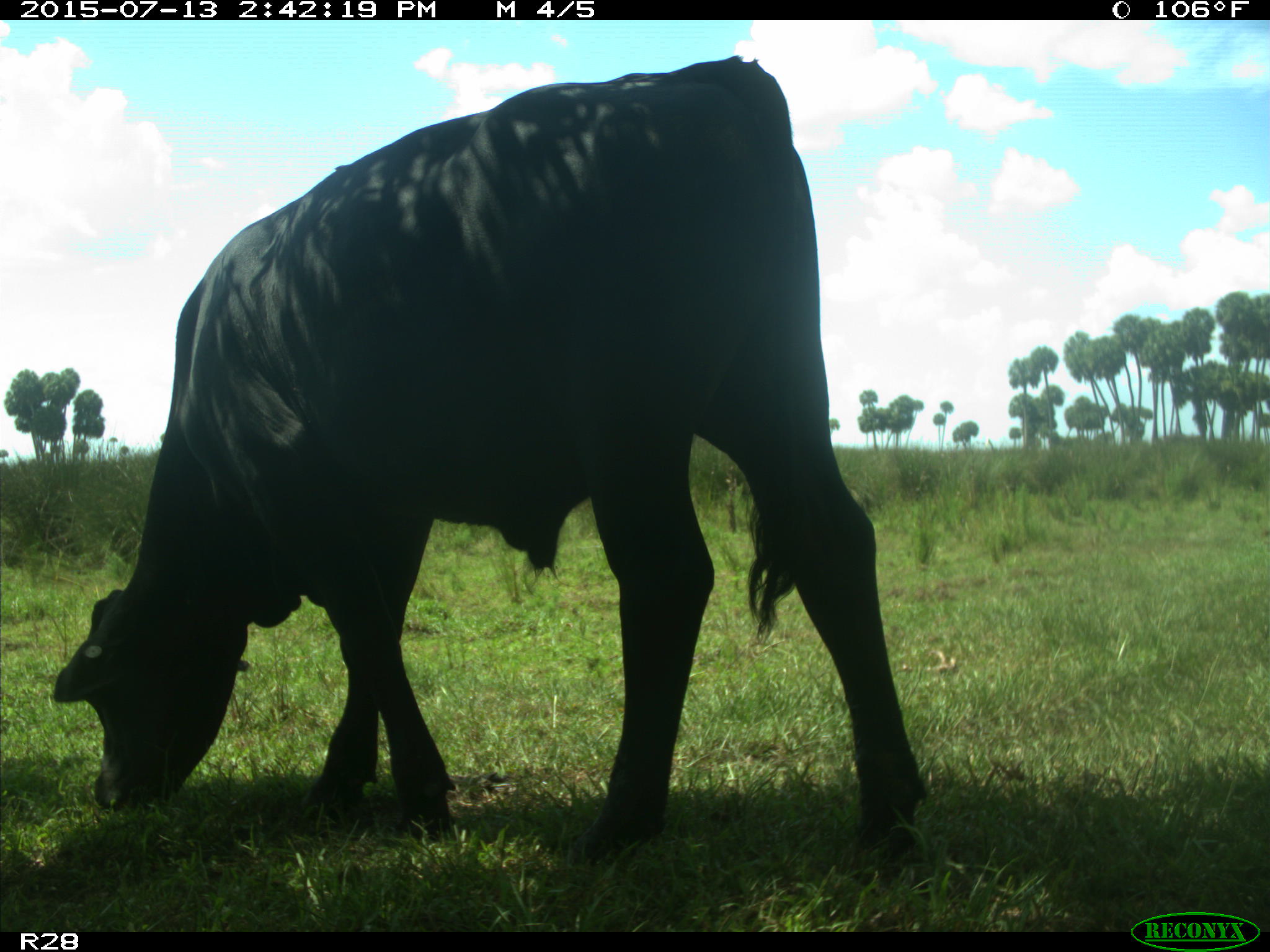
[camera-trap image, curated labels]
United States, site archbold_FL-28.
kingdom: Animalia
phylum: Chordata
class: Mammalia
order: Artiodactyla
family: Bovidae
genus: Bos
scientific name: Bos taurus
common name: domestic cow